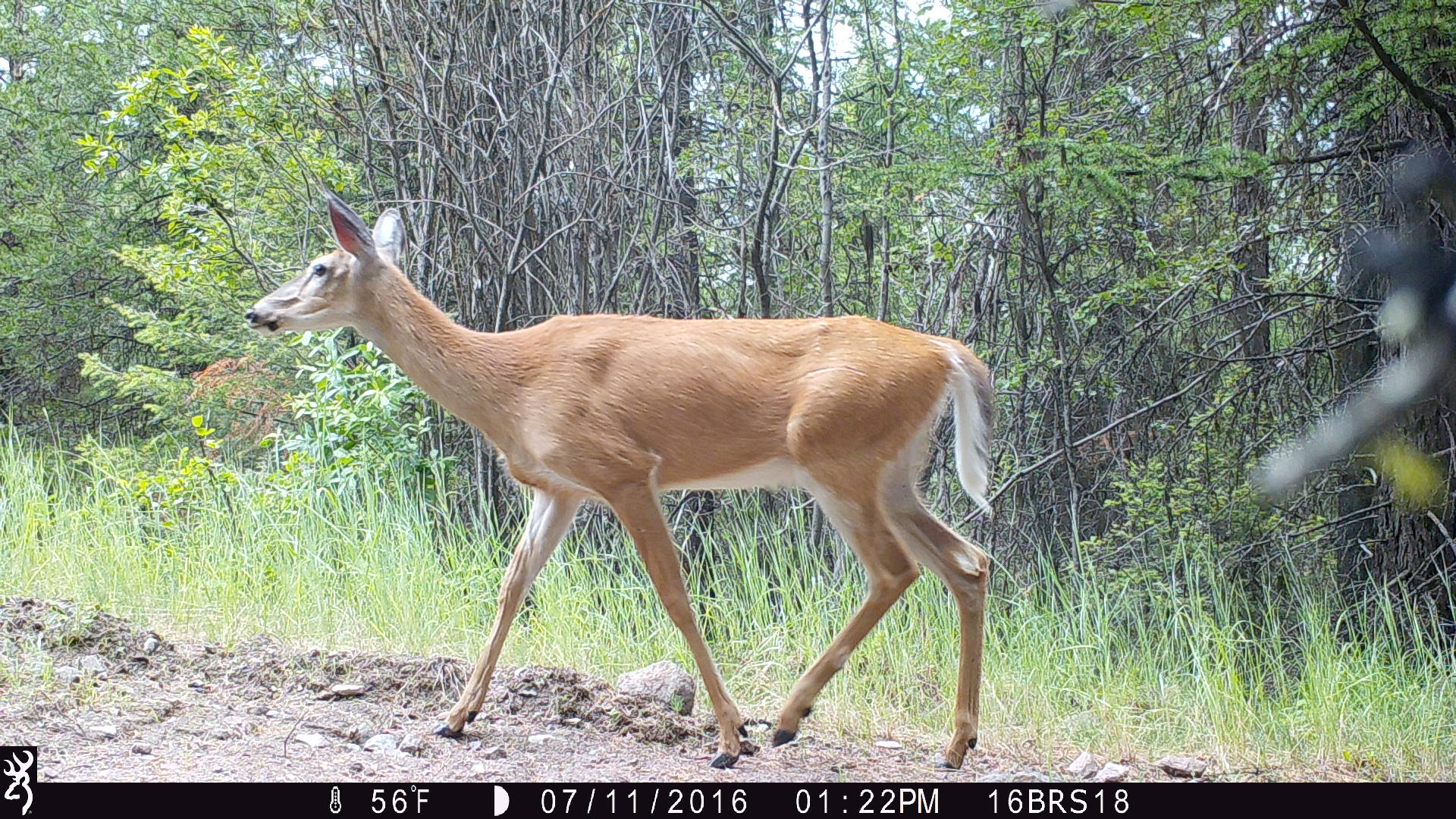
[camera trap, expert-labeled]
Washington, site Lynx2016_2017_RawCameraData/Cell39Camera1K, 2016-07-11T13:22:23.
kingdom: Animalia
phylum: Chordata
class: Mammalia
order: Artiodactyla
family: Cervidae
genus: Odocoileus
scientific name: Odocoileus virginianus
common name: white-tailed deer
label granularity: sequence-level